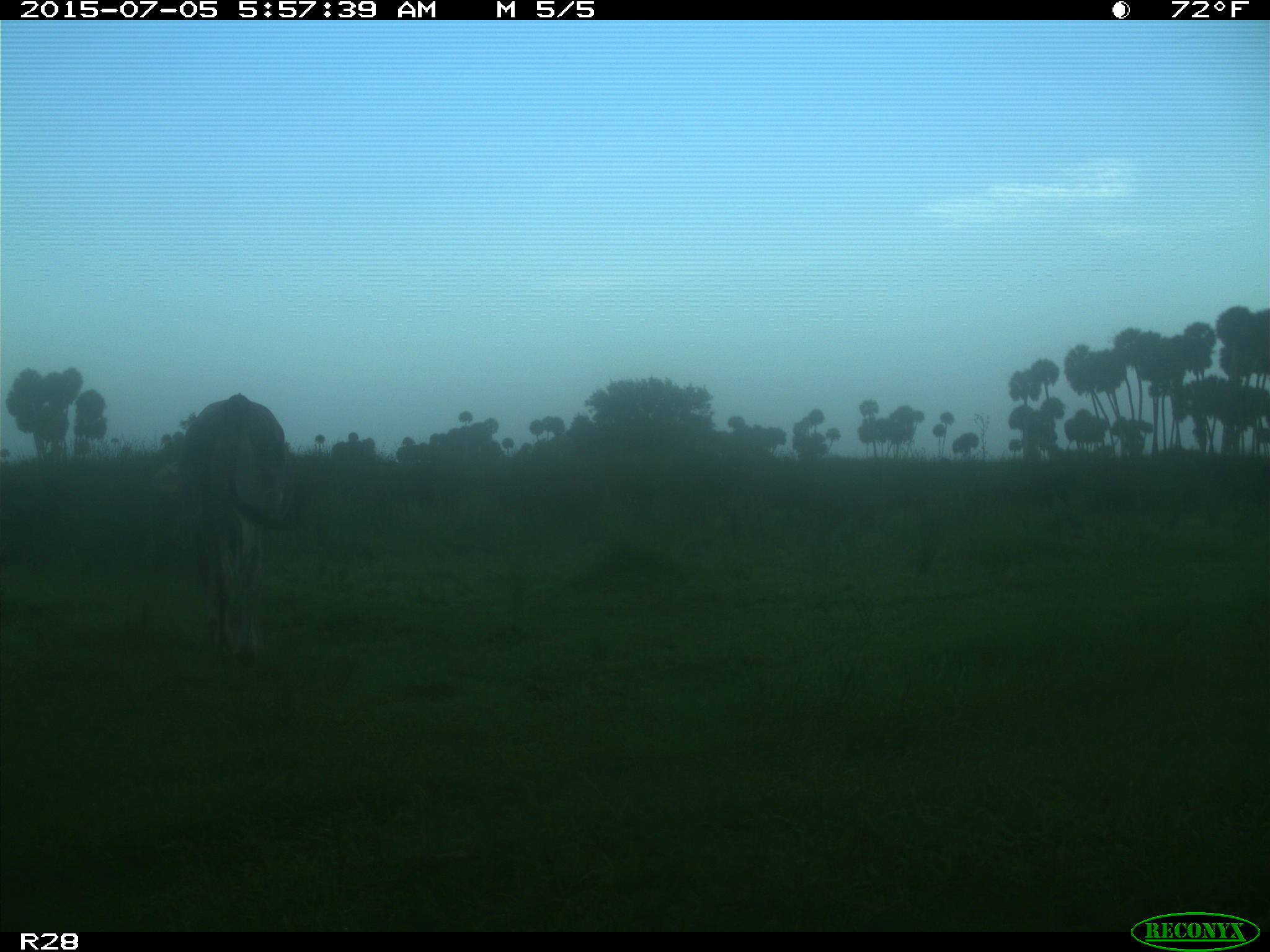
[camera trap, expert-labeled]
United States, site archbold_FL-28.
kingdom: Animalia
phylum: Chordata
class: Mammalia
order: Artiodactyla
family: Bovidae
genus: Bos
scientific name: Bos taurus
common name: domestic cow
Bos taurus (domestic cow).